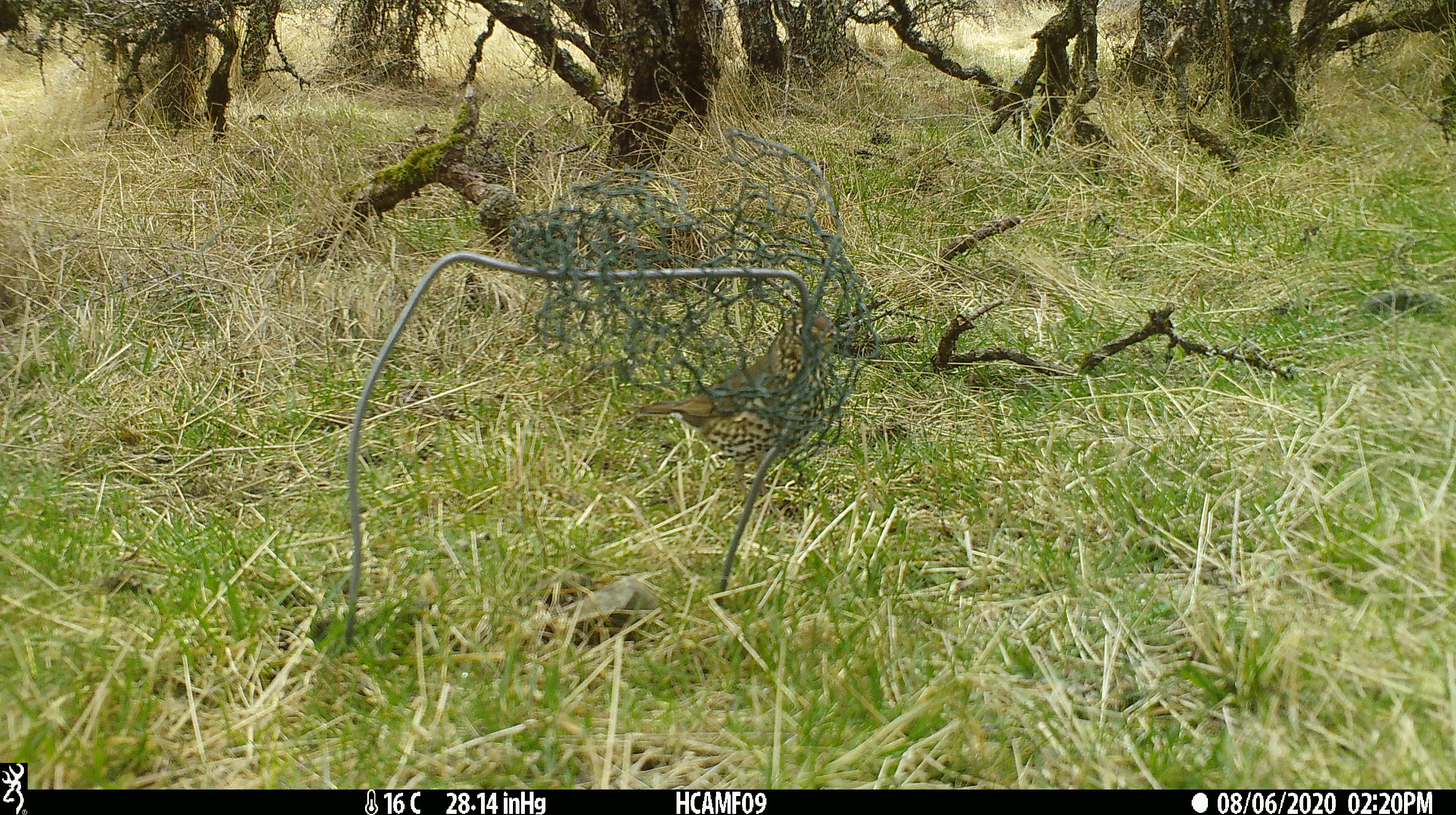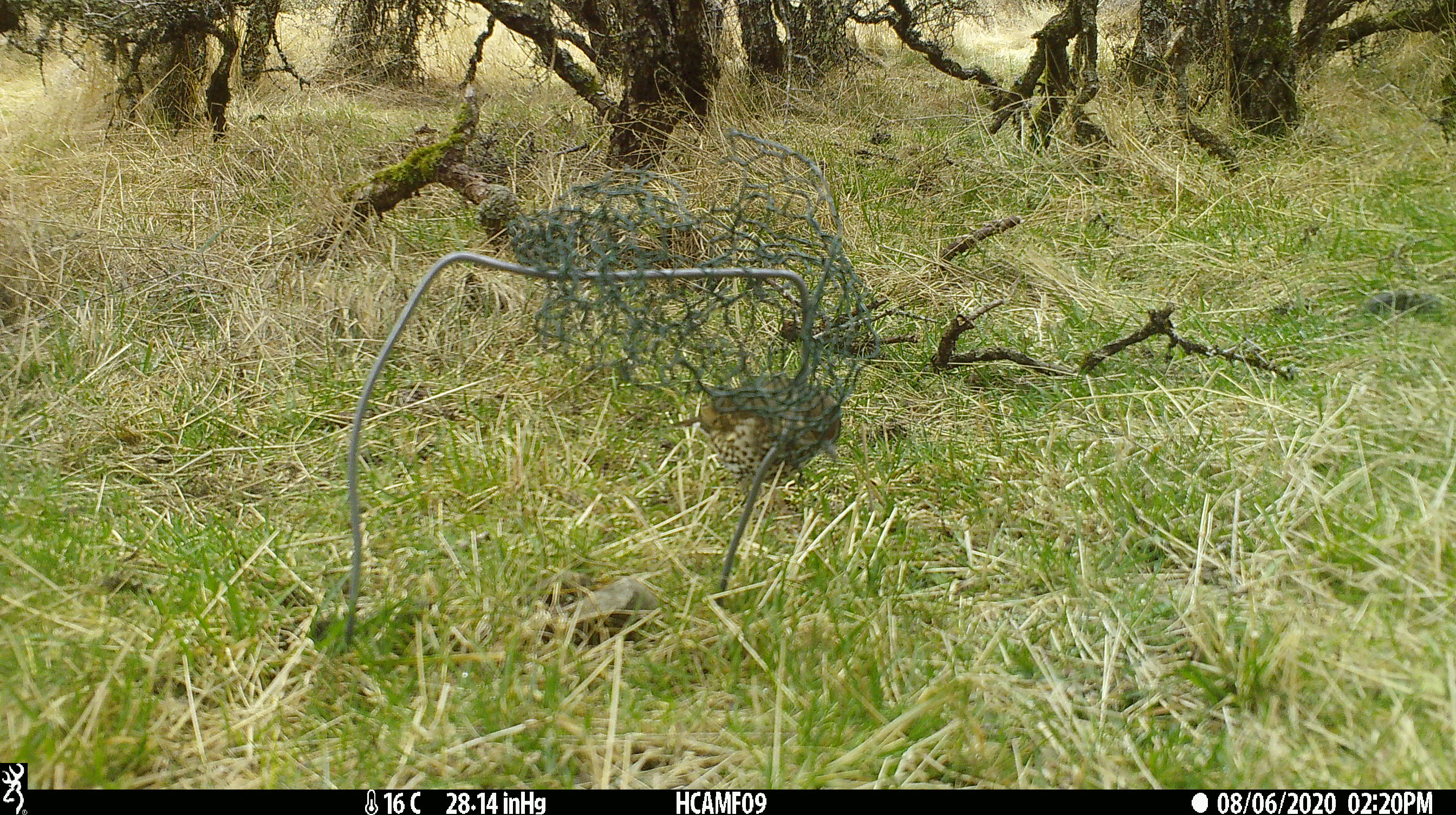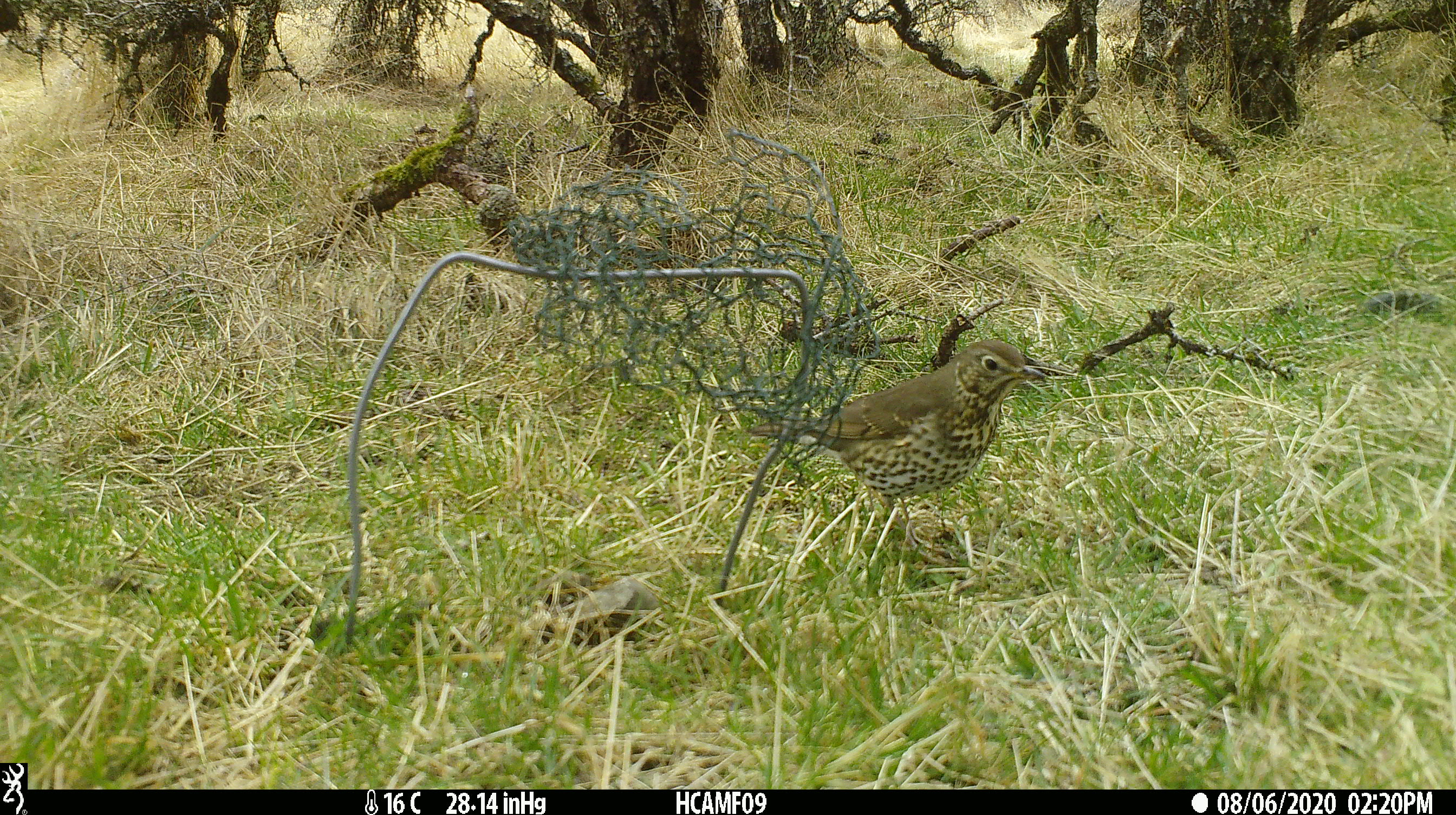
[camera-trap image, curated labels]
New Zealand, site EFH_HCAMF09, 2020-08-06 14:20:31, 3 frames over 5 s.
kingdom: Animalia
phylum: Chordata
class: Aves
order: Passeriformes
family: Turdidae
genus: Turdus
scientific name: Turdus philomelos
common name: song thrush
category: thrush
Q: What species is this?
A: Thrush (song thrush) (Turdus philomelos).